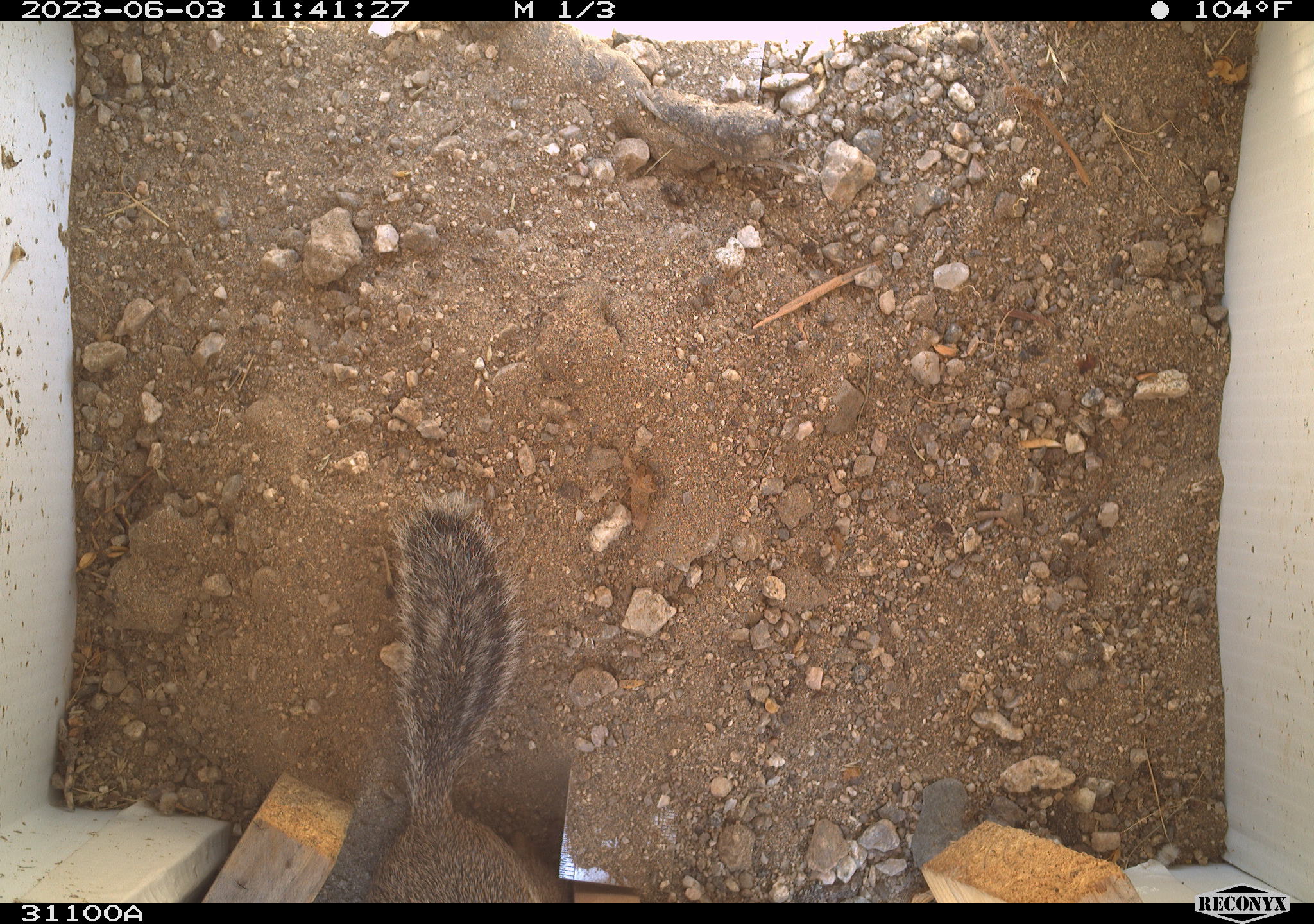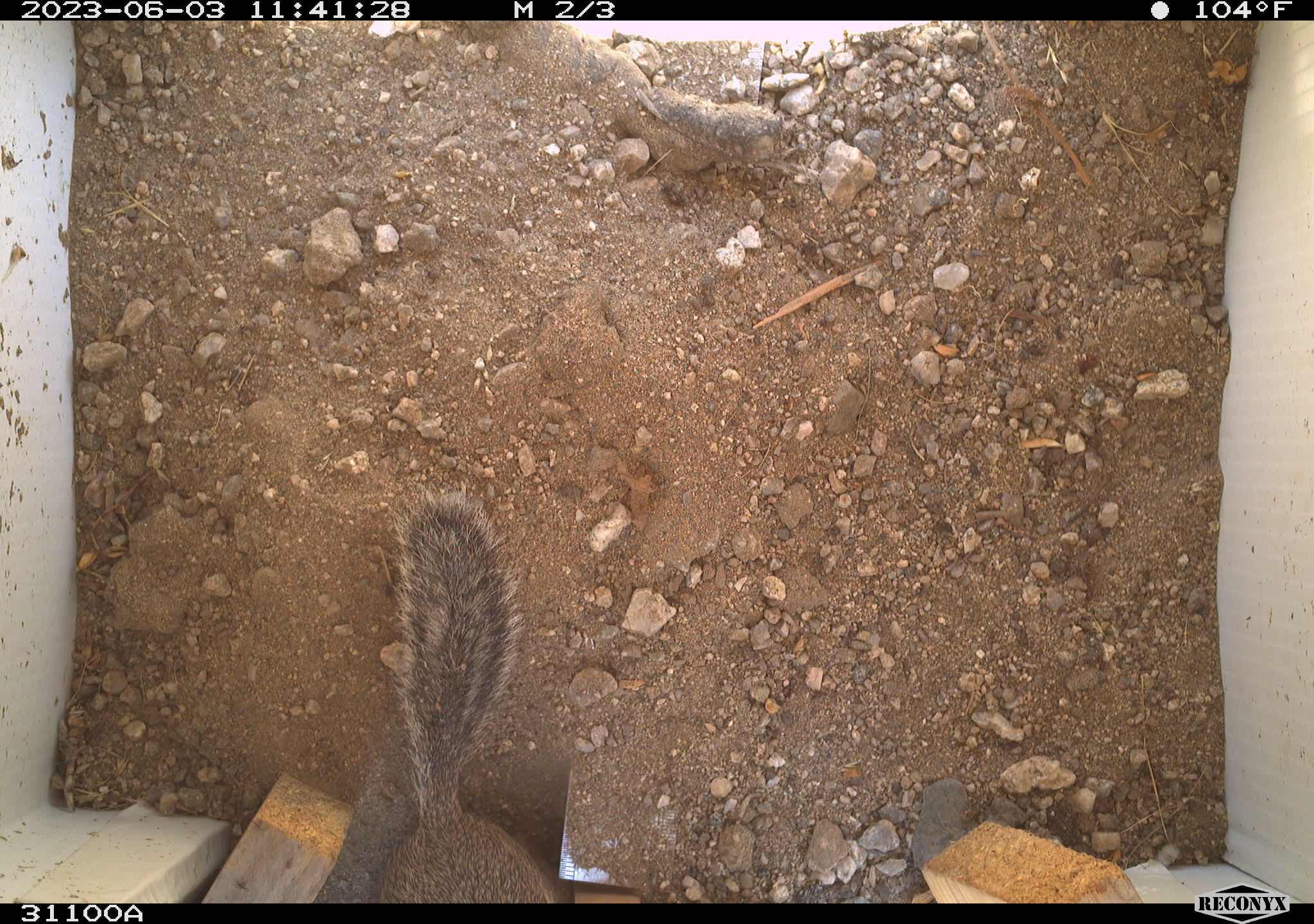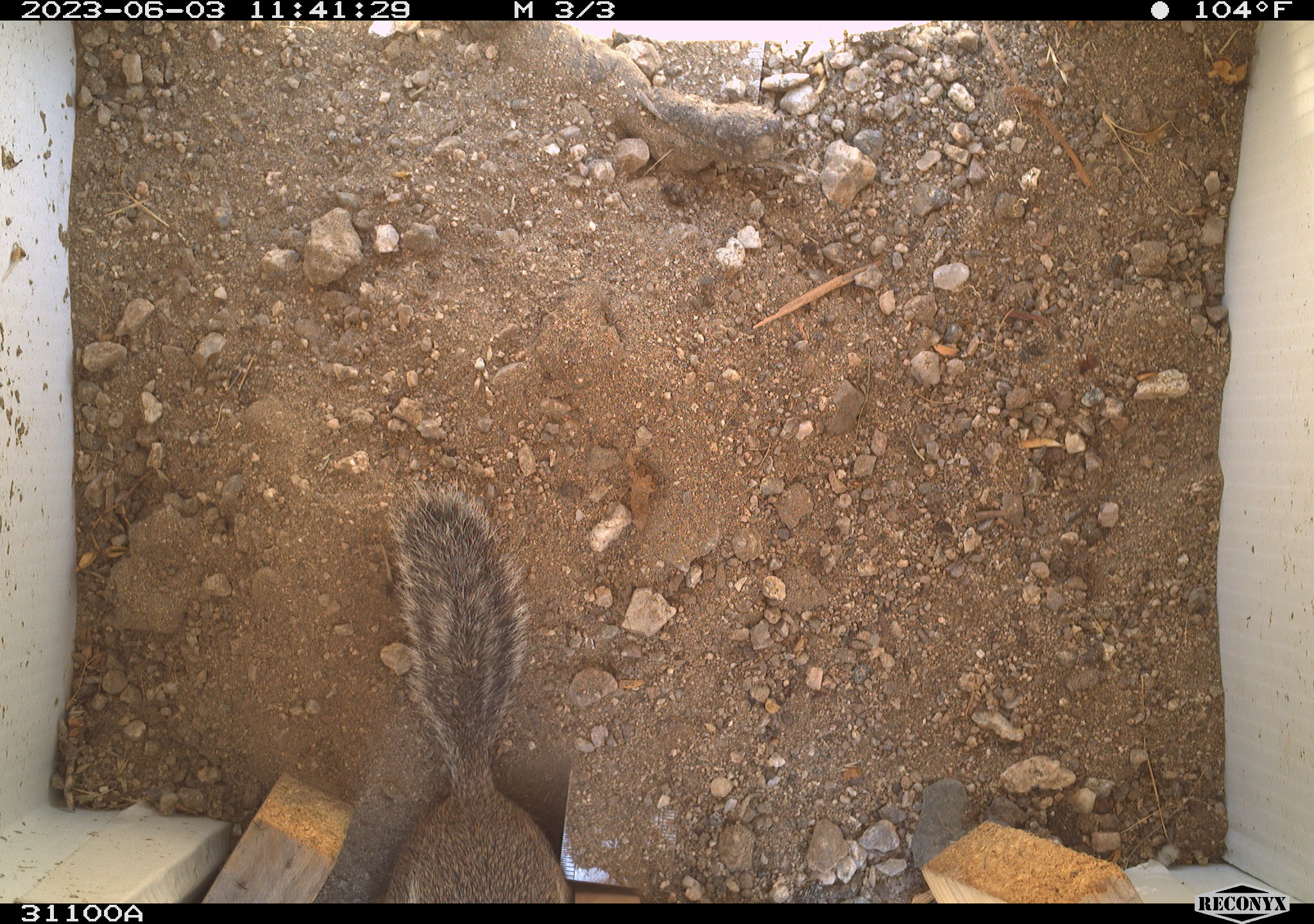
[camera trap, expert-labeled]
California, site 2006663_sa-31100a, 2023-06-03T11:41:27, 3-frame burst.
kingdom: Animalia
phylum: Chordata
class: Mammalia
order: Rodentia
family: Sciuridae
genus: Ammospermophilus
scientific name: Ammospermophilus leucurus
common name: white-tailed antelope squirrel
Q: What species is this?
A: White-tailed antelope squirrel (Ammospermophilus leucurus).